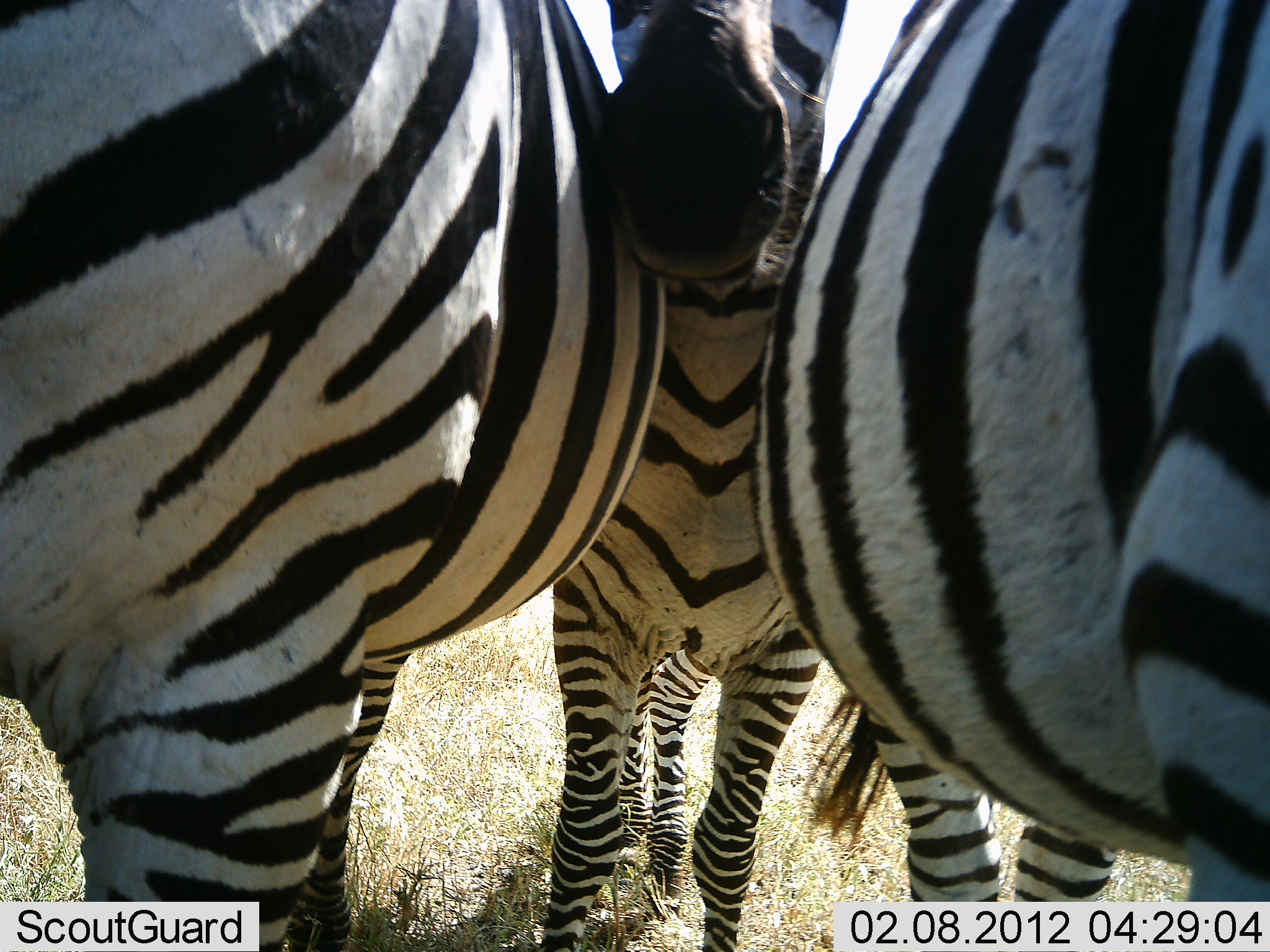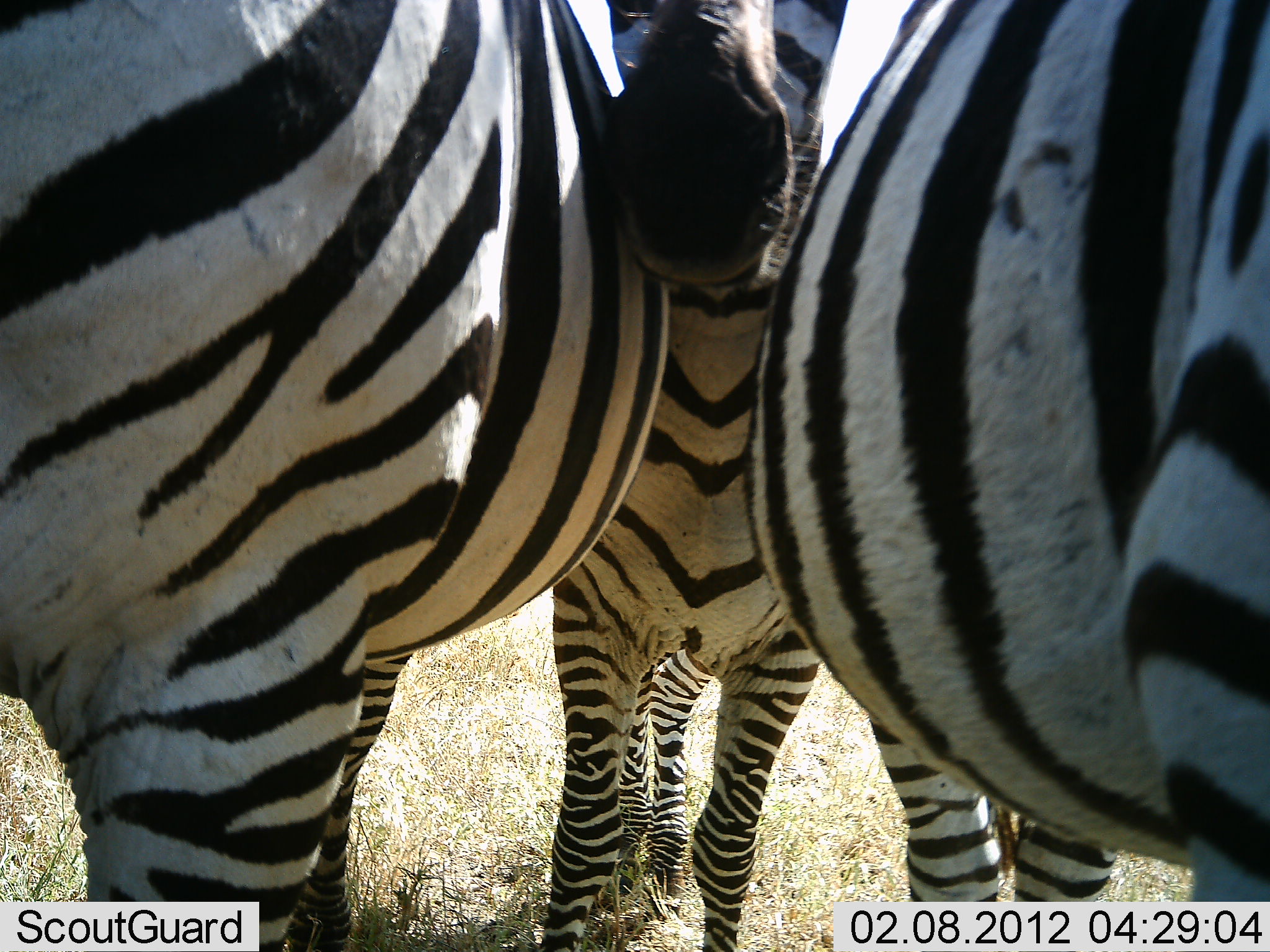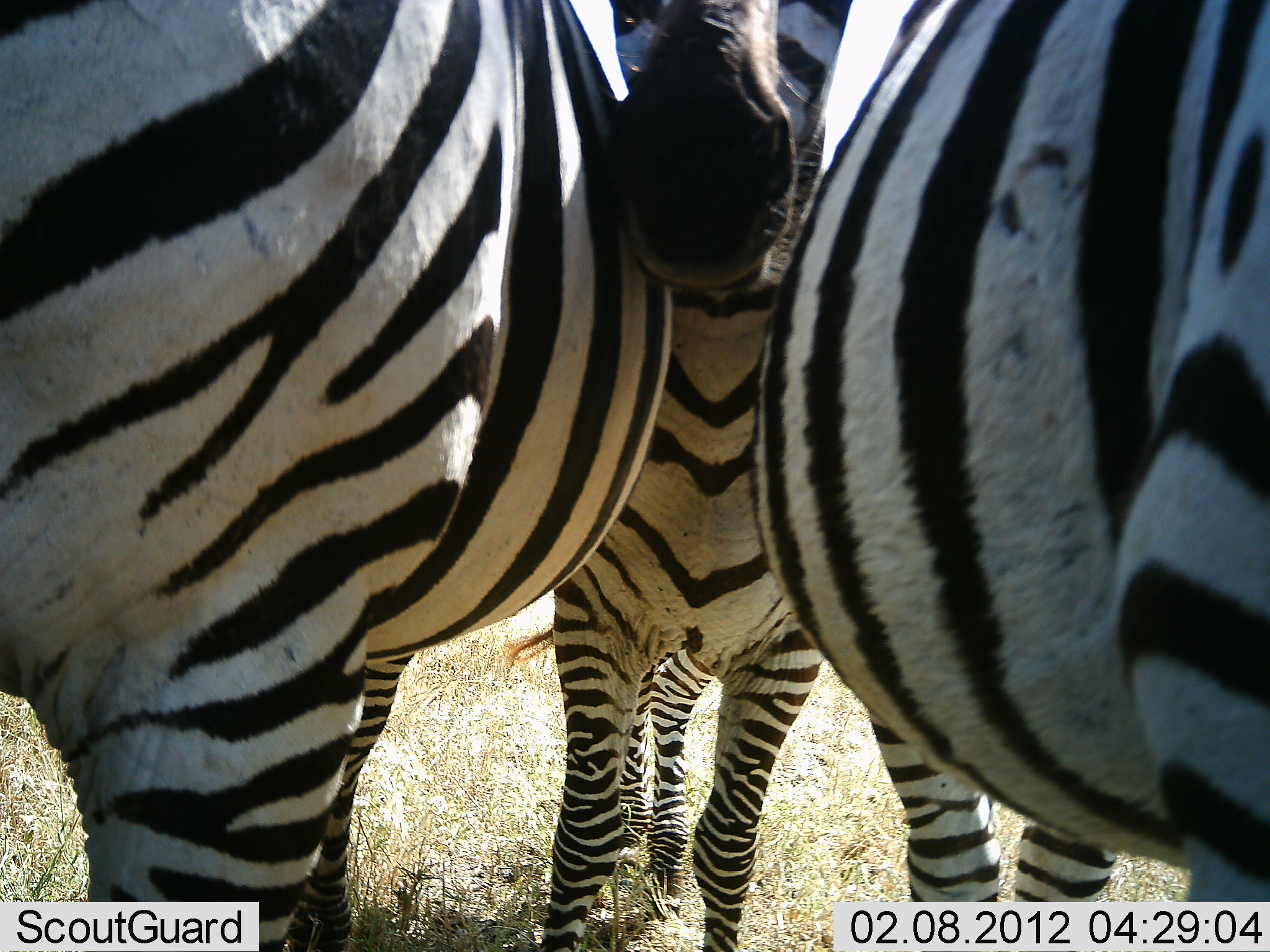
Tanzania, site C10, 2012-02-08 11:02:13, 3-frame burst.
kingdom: Animalia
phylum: Chordata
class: Mammalia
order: Perissodactyla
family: Equidae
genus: Equus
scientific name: Equus quagga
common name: plains zebra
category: zebra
Zebra (plains zebra) (Equus quagga), count 3. Behavior (volunteer vote fractions): standing 100%, resting 7%, moving 0%, interacting 14%. Young present (vote fraction): 7%. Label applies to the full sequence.